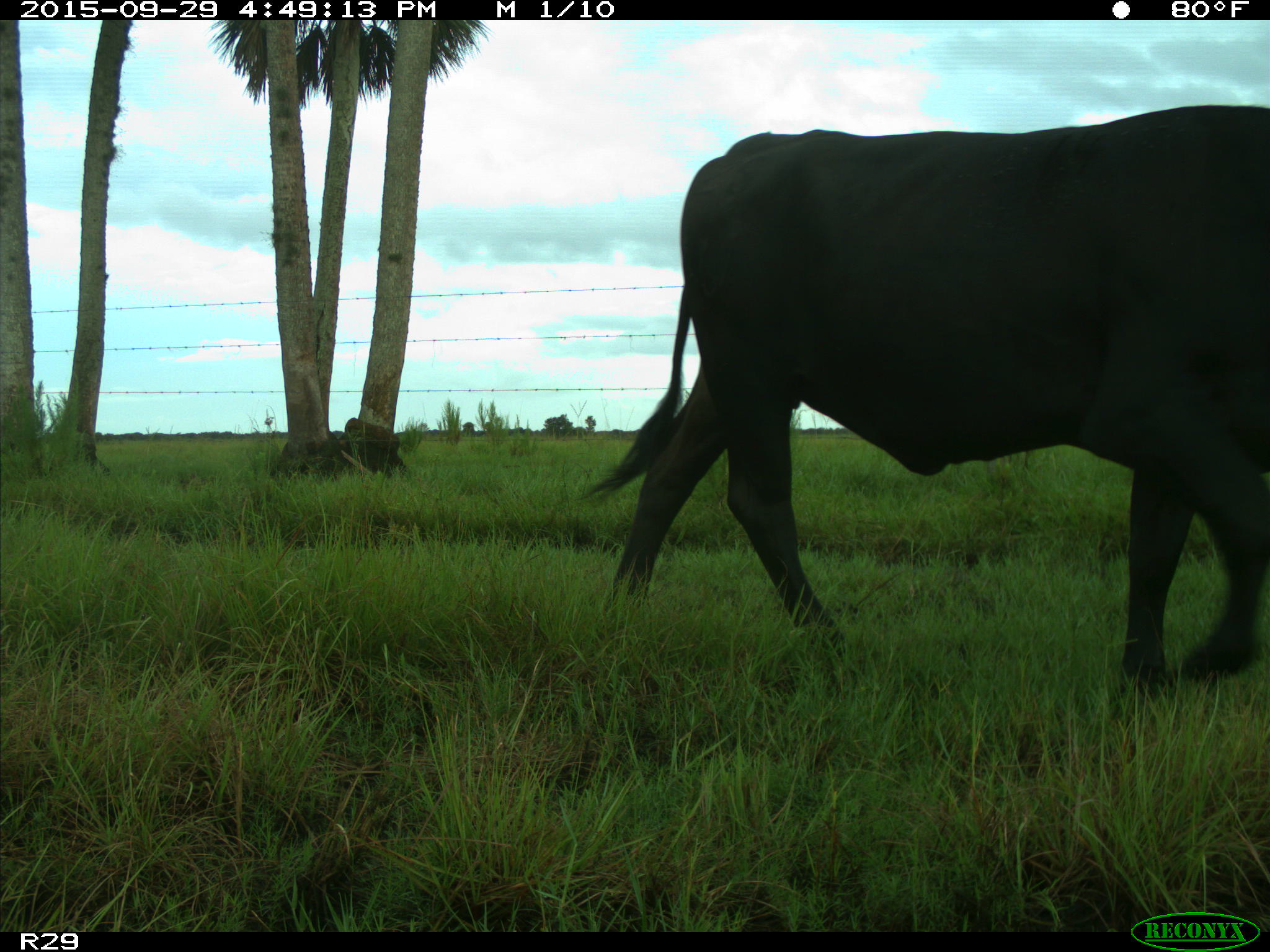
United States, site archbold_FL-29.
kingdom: Animalia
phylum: Chordata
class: Mammalia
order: Artiodactyla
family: Bovidae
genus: Bos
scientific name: Bos taurus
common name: domestic cow